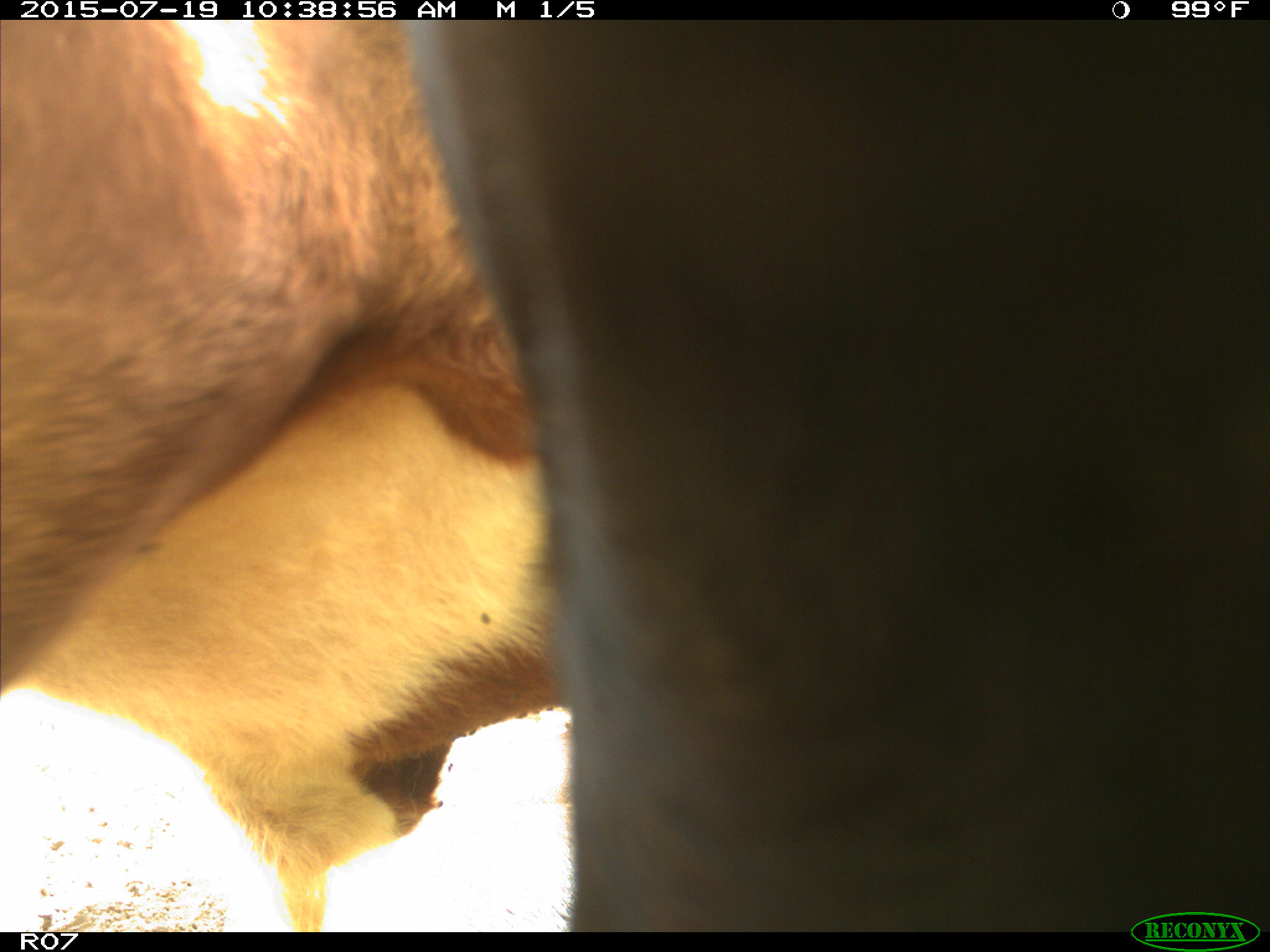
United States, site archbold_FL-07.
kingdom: Animalia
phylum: Chordata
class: Mammalia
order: Artiodactyla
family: Bovidae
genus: Bos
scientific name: Bos taurus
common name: domestic cow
Bos taurus (domestic cow).